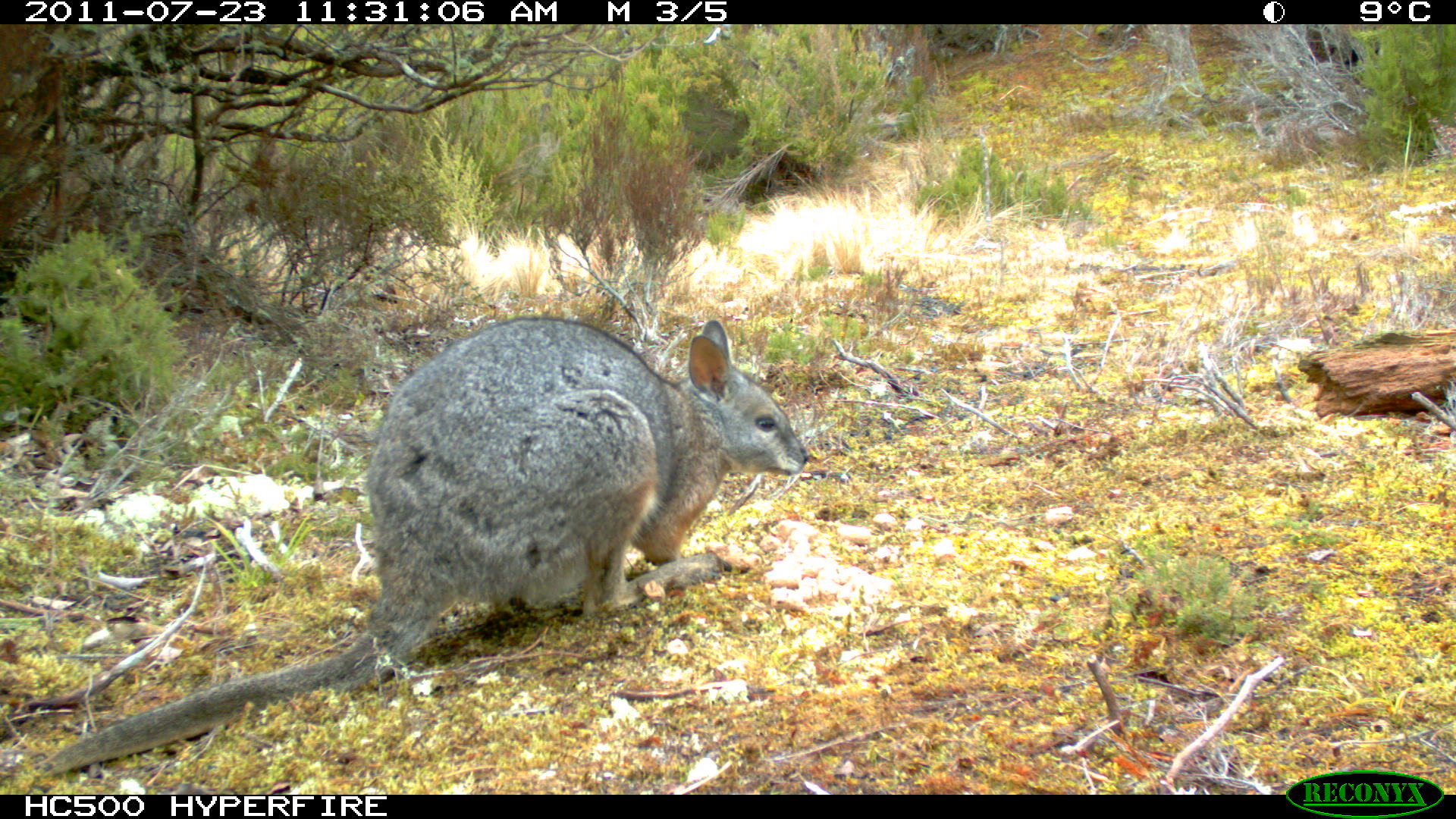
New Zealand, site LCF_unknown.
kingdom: Animalia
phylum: Chordata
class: Mammalia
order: Diprotodontia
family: Macropodidae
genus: Notamacropus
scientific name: Notamacropus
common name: wallaby